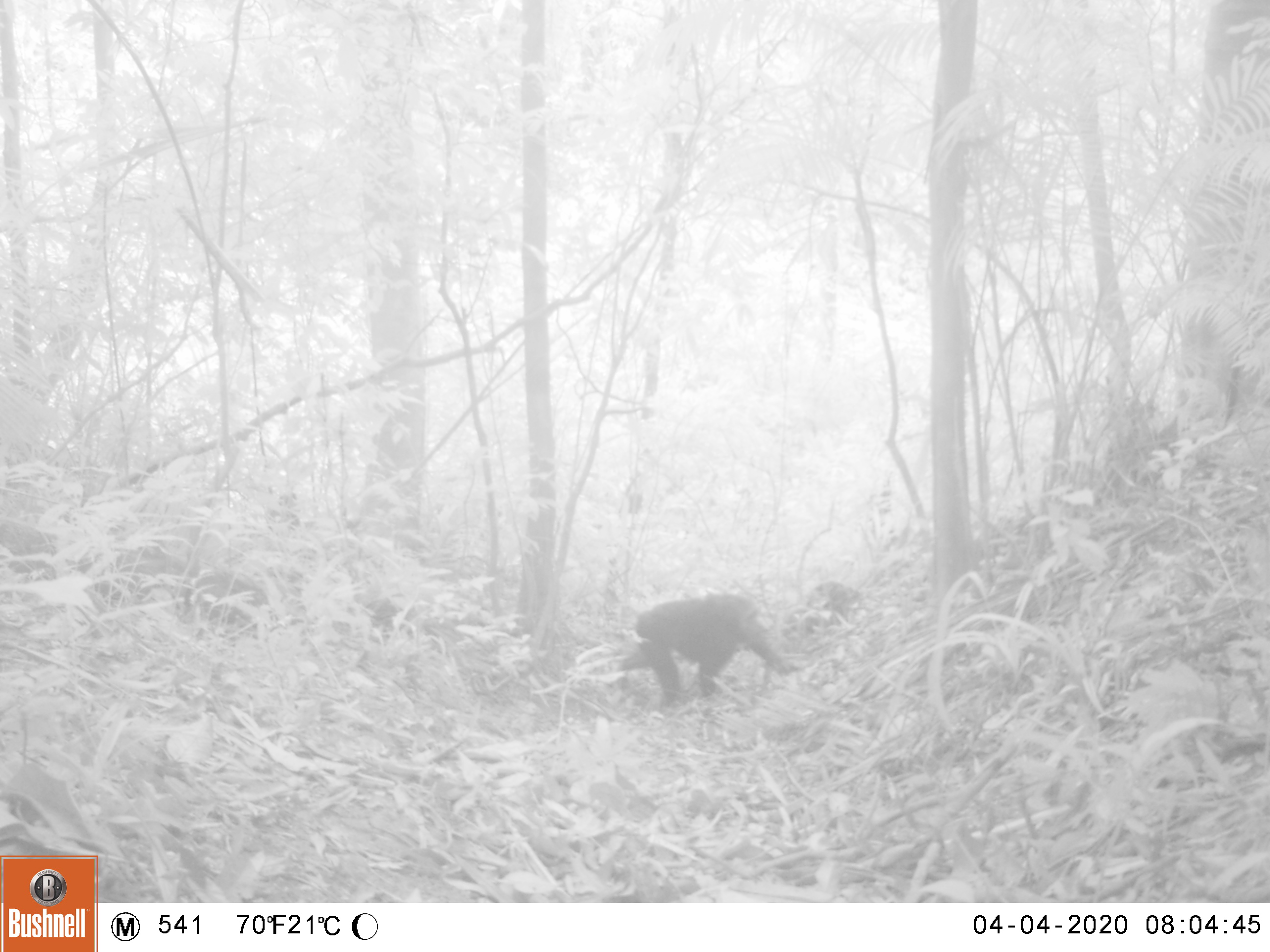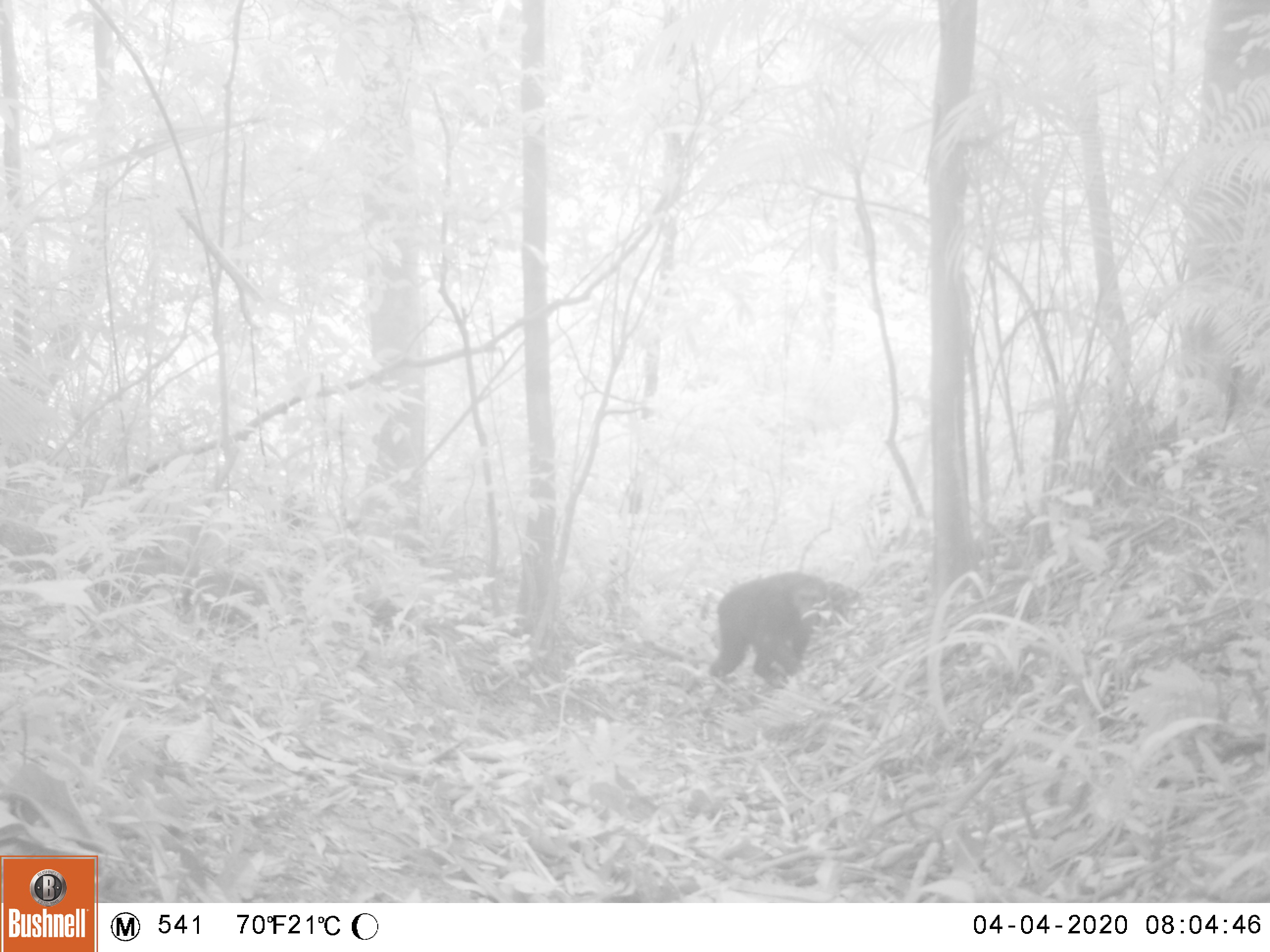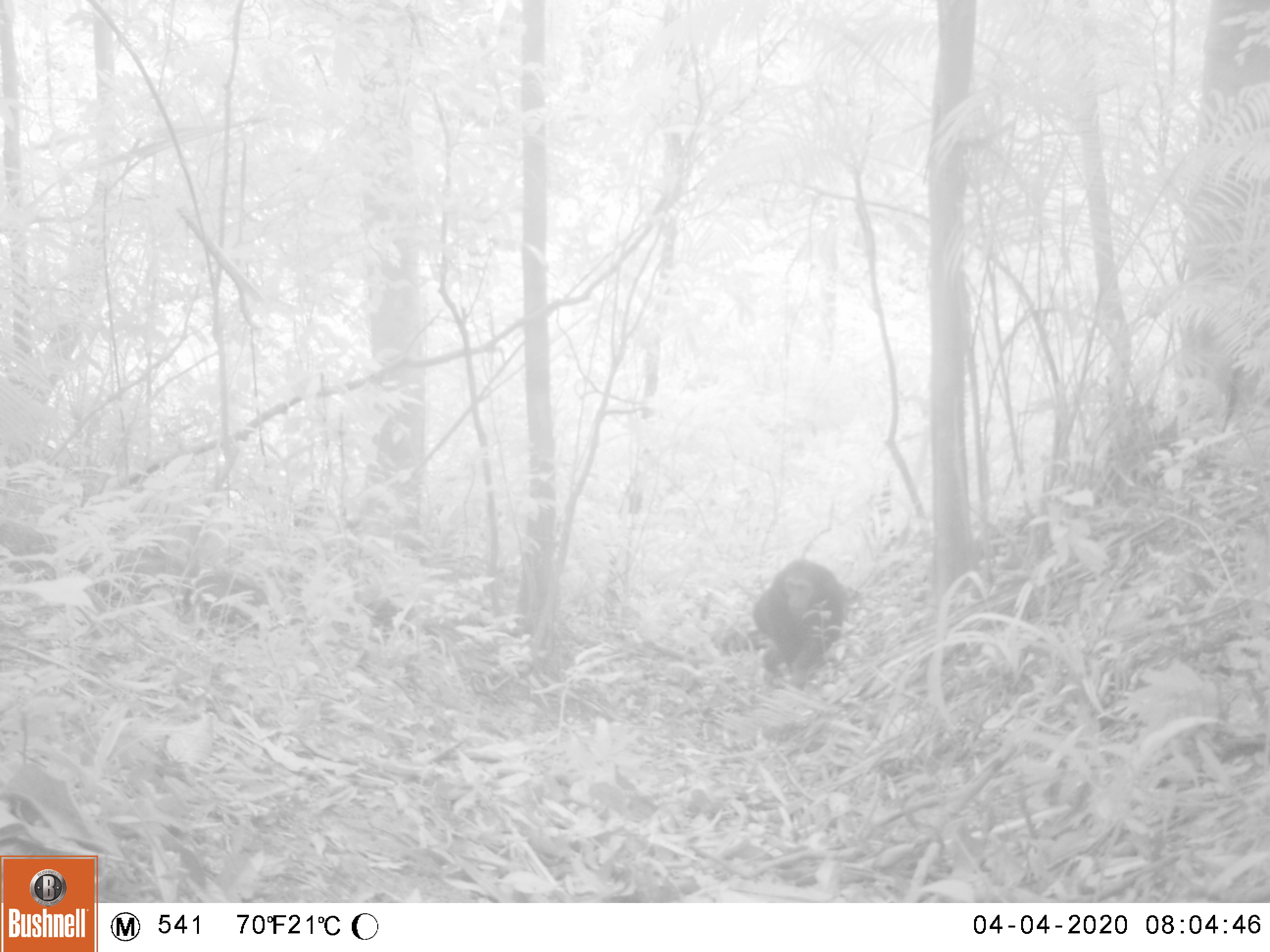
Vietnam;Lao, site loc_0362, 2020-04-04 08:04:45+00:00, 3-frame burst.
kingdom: Animalia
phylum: Chordata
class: Mammalia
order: Primates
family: Cercopithecidae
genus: Macaca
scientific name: Macaca arctoides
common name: stump-tailed macaque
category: stump tailed macaque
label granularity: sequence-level